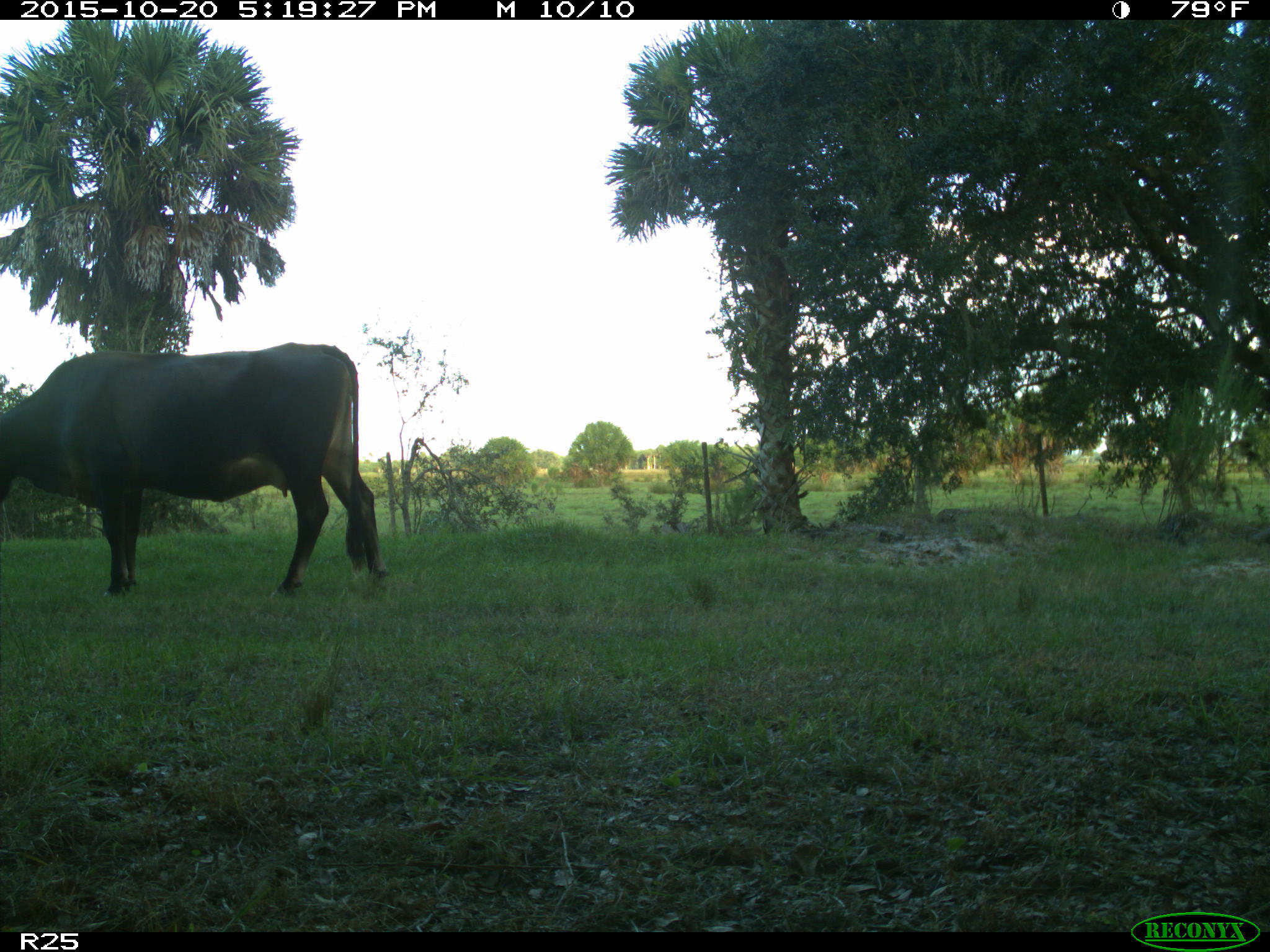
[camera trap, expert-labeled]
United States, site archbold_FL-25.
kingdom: Animalia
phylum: Chordata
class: Mammalia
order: Artiodactyla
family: Bovidae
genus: Bos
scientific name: Bos taurus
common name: domestic cow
Bos taurus (domestic cow).